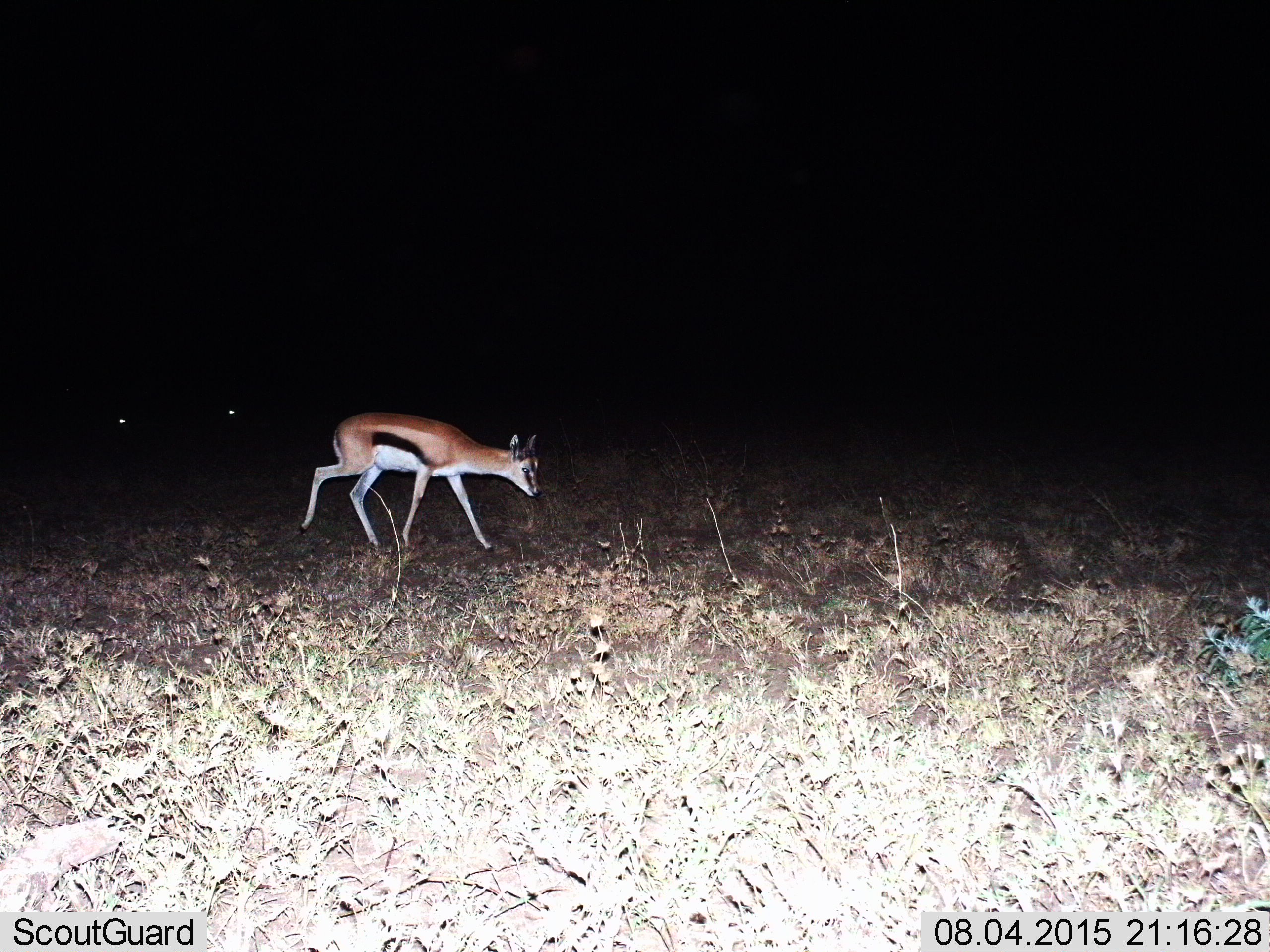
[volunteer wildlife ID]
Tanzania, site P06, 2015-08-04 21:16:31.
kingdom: Animalia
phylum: Chordata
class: Mammalia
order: Artiodactyla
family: Bovidae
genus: Eudorcas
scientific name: Eudorcas thomsonii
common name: thomson's gazelle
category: gazellethomsons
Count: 1.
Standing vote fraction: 0%.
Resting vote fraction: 0%.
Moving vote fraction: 100%.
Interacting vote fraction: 0%.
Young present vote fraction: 0%.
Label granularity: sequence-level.